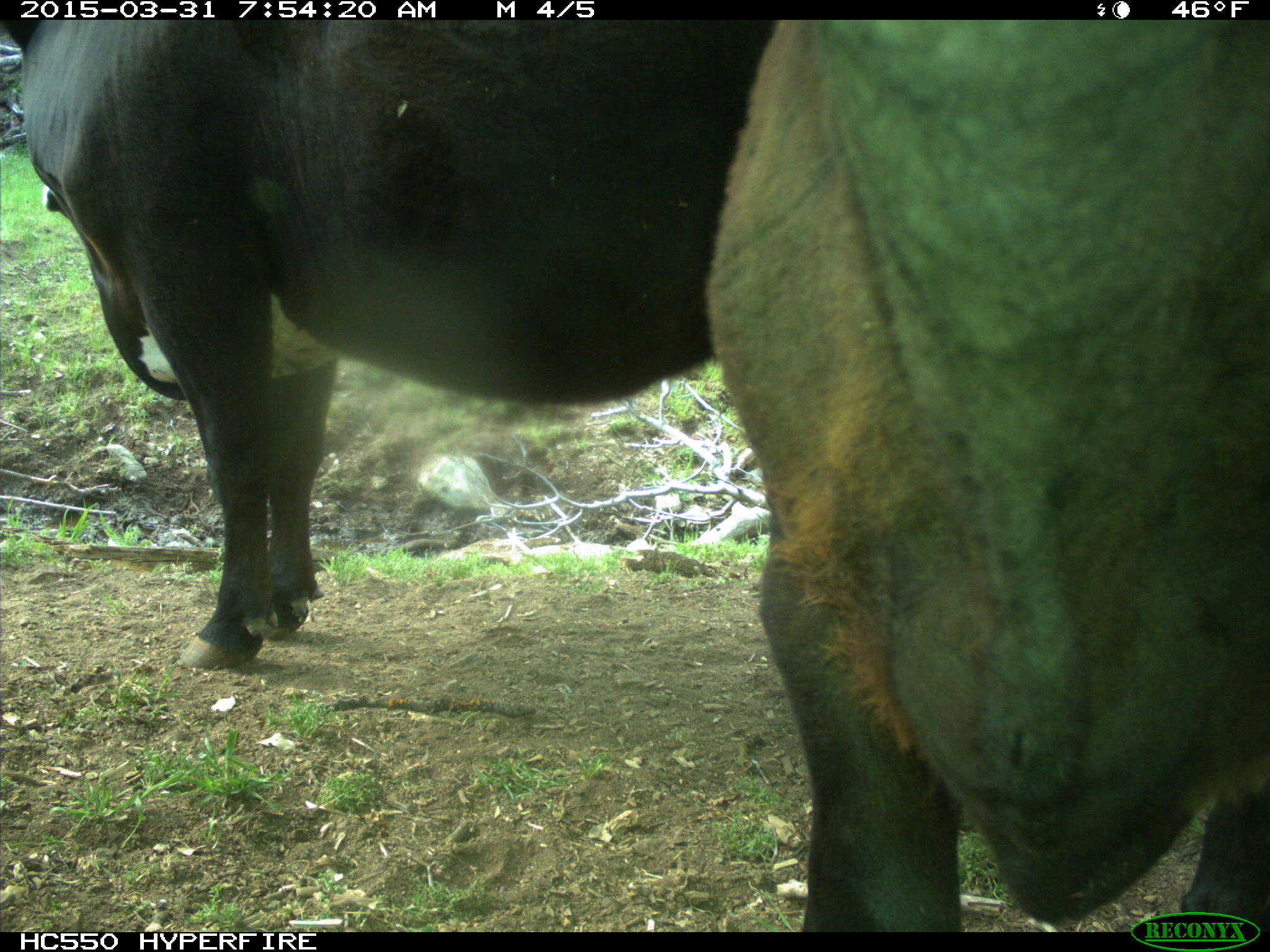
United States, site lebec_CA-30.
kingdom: Animalia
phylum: Chordata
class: Mammalia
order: Artiodactyla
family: Bovidae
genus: Bos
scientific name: Bos taurus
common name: domestic cow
Bos taurus (domestic cow).